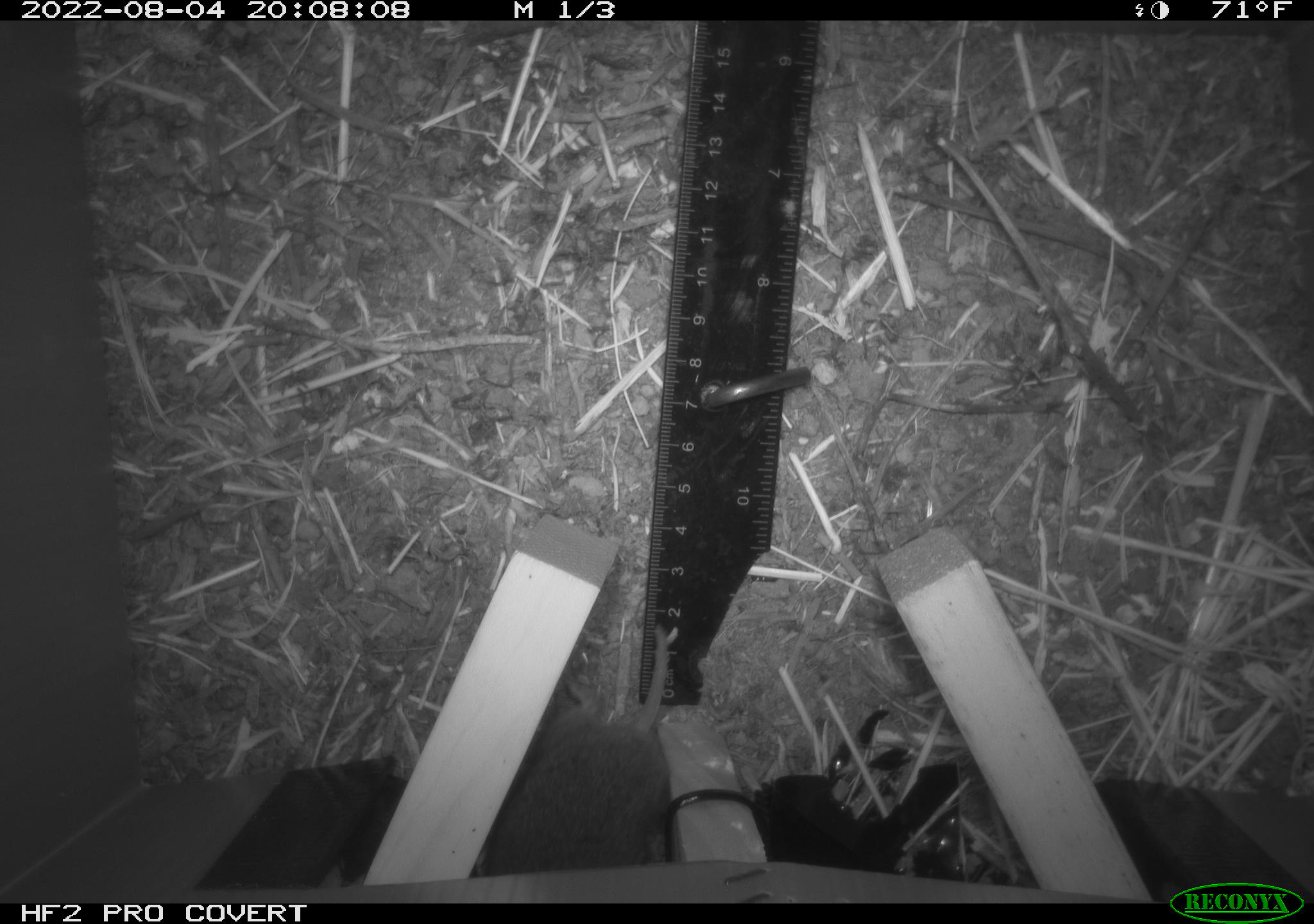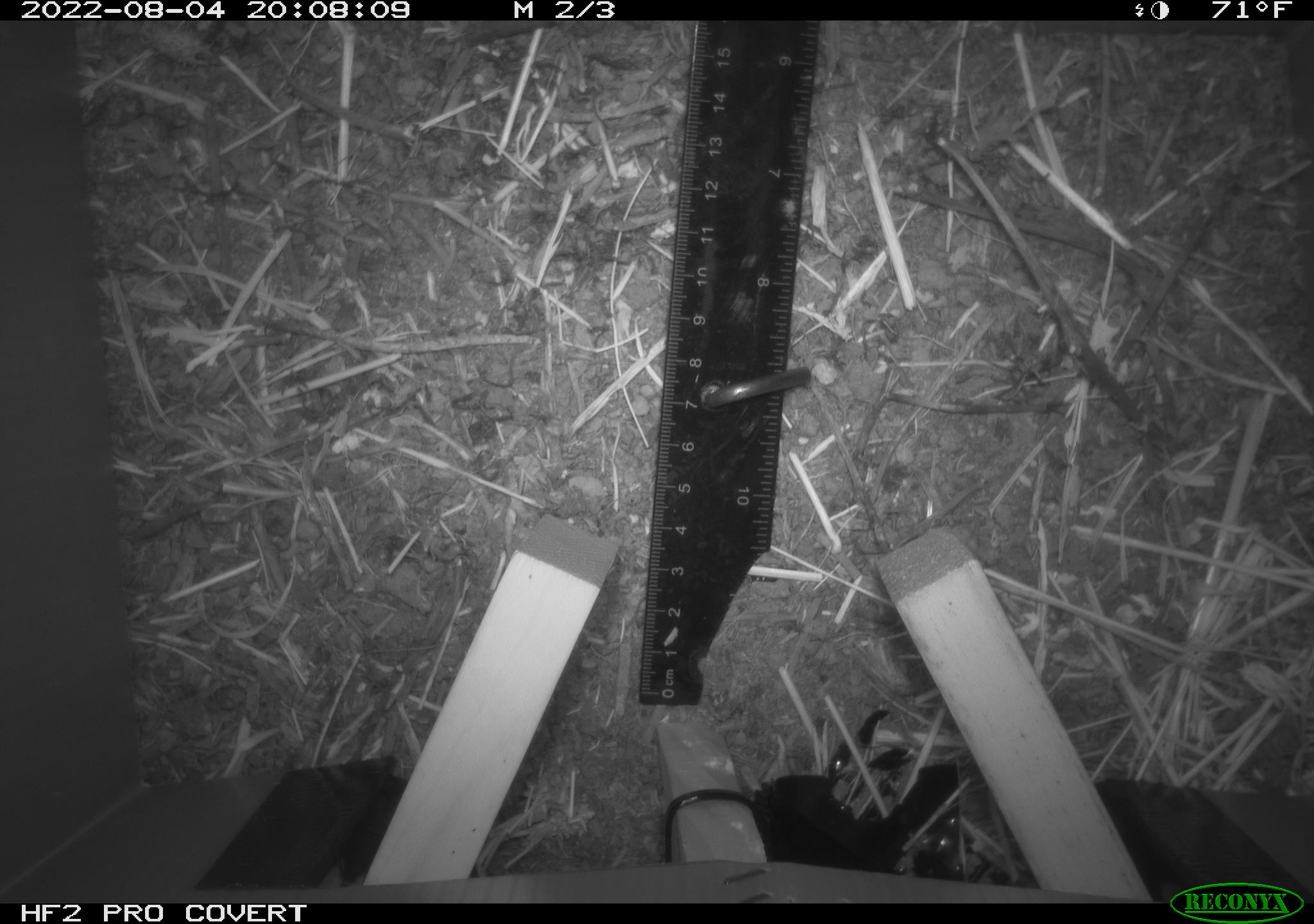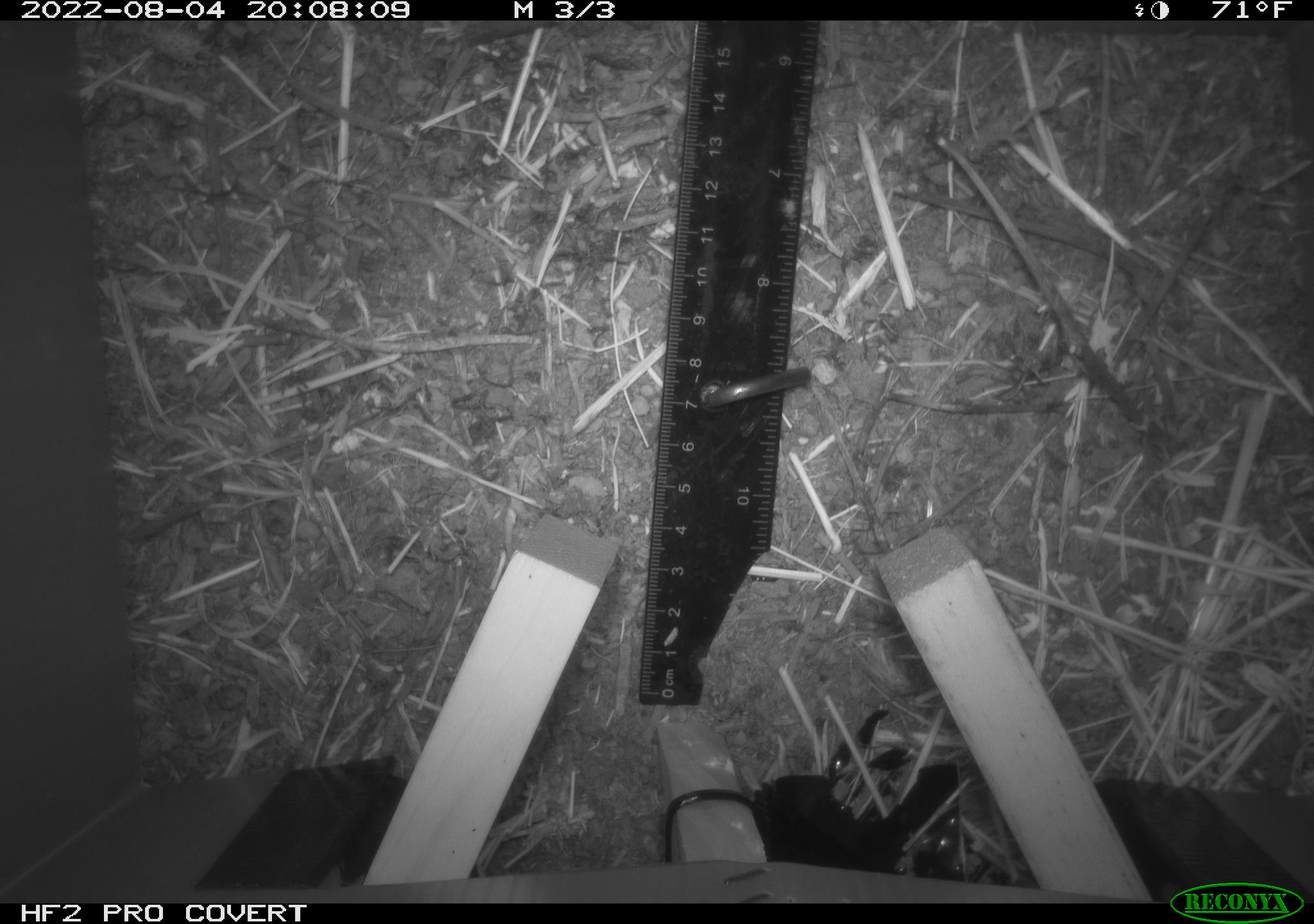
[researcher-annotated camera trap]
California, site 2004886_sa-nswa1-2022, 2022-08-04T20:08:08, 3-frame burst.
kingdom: Animalia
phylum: Chordata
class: Mammalia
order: Rodentia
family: Cricetidae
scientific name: Cricetidae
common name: hamsters, voles, lemmings, and allies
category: cricetidae family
Cricetidae family (hamsters, voles, lemmings, and allies) (Cricetidae).